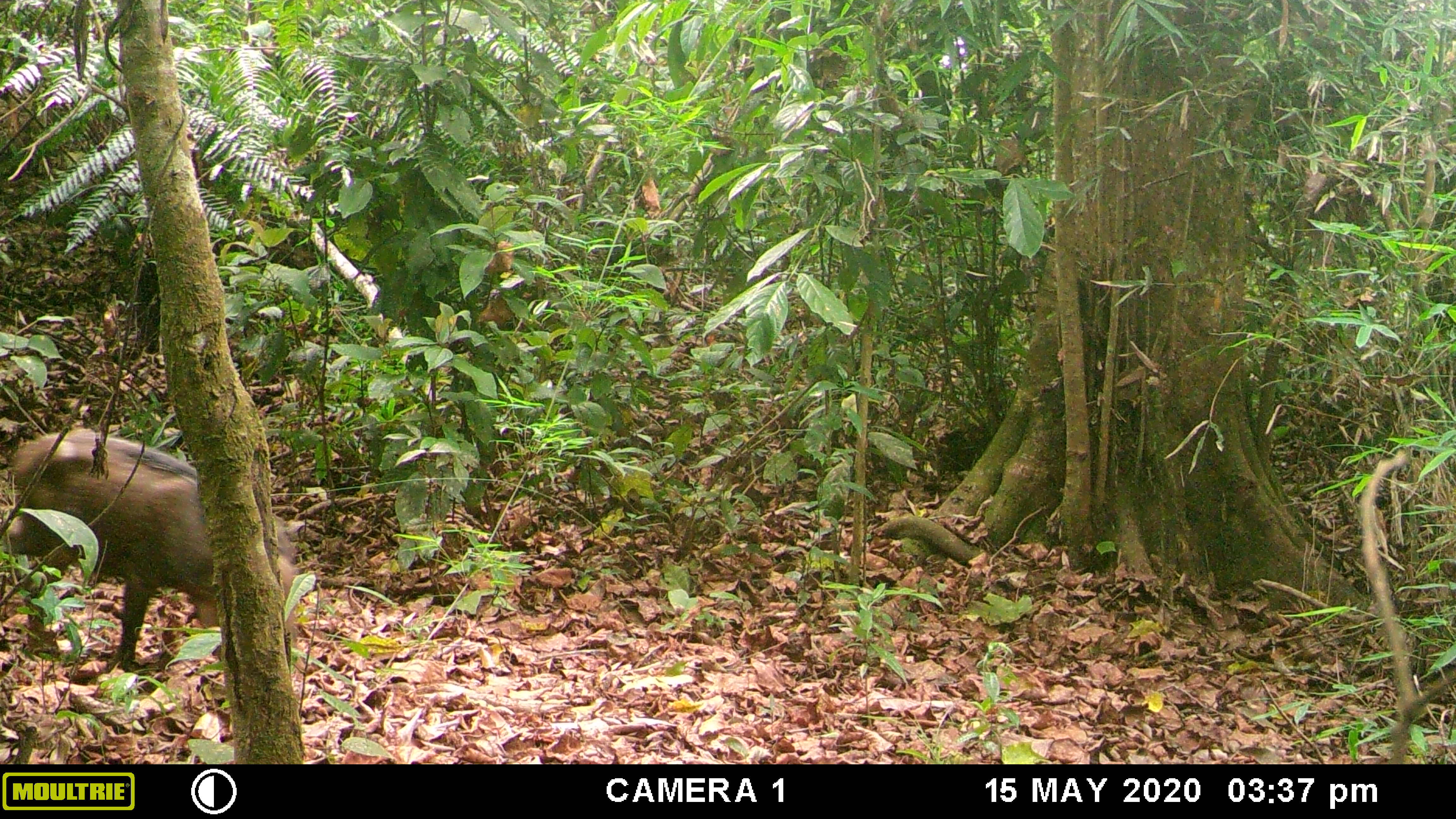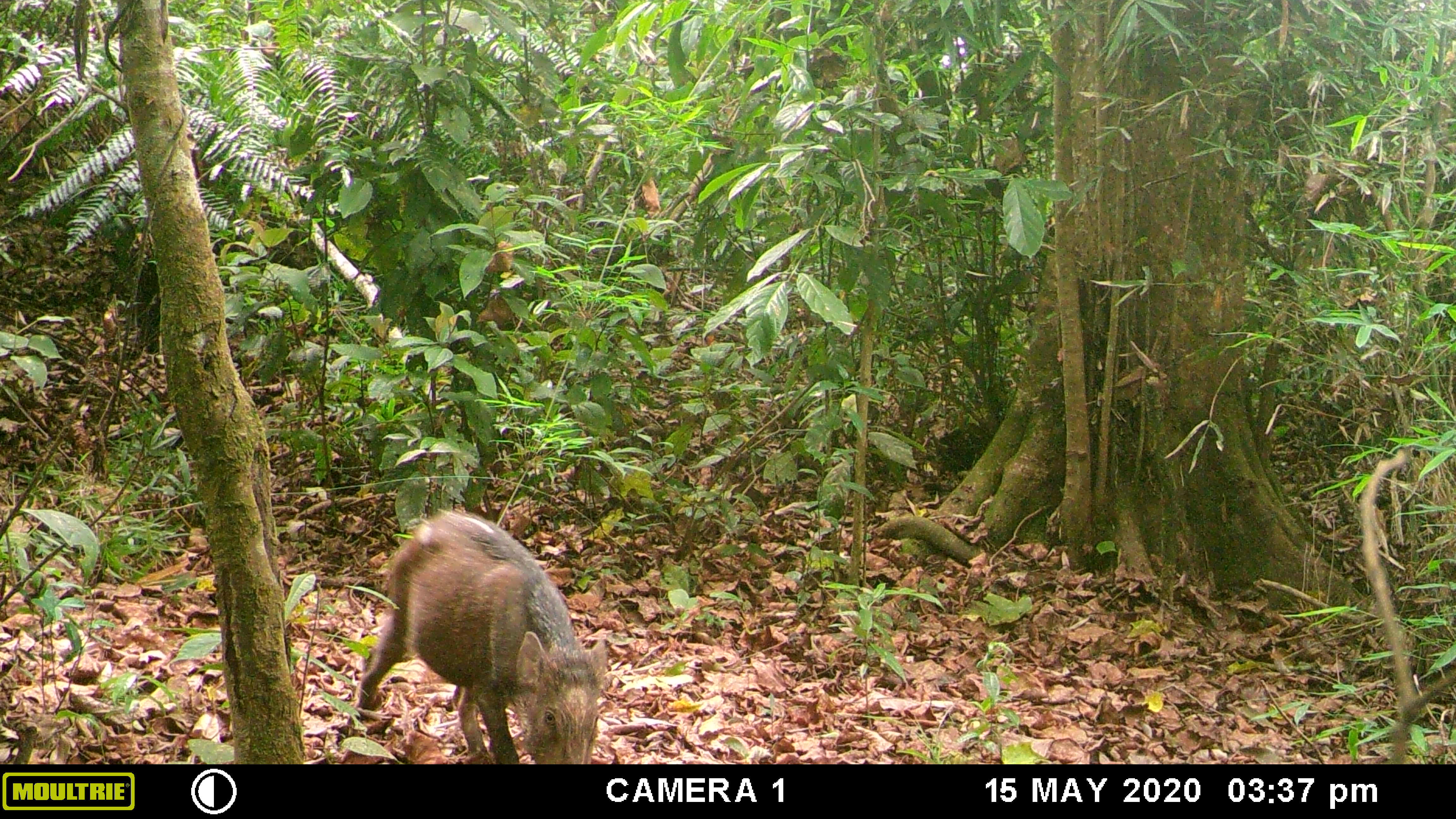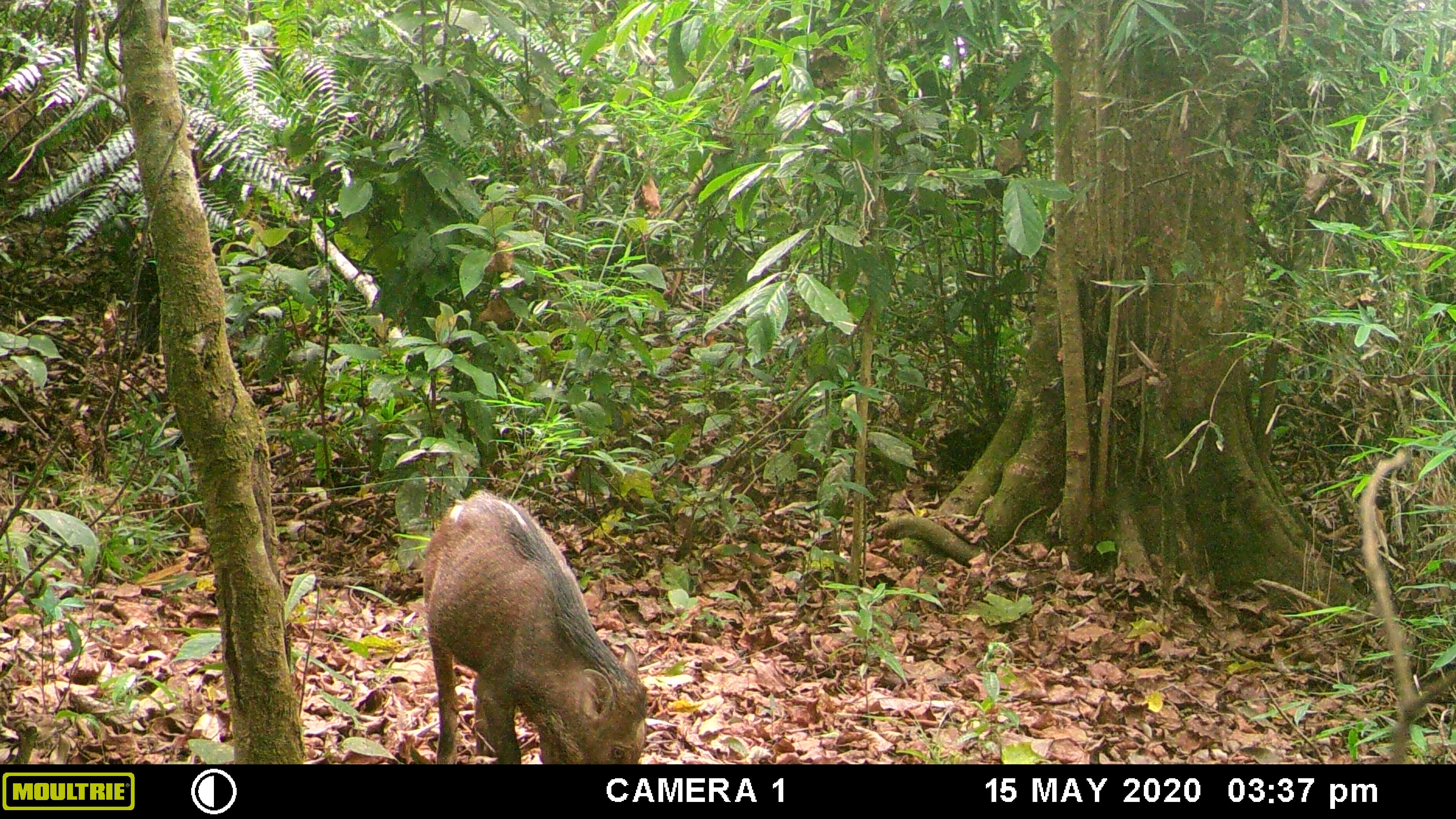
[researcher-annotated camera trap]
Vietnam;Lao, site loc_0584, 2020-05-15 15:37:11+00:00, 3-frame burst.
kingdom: Animalia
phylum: Chordata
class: Mammalia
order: Artiodactyla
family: Suidae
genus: Sus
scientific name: Sus scrofa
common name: eurasian wild pig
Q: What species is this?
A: Eurasian wild pig (Sus scrofa).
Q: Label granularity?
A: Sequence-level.